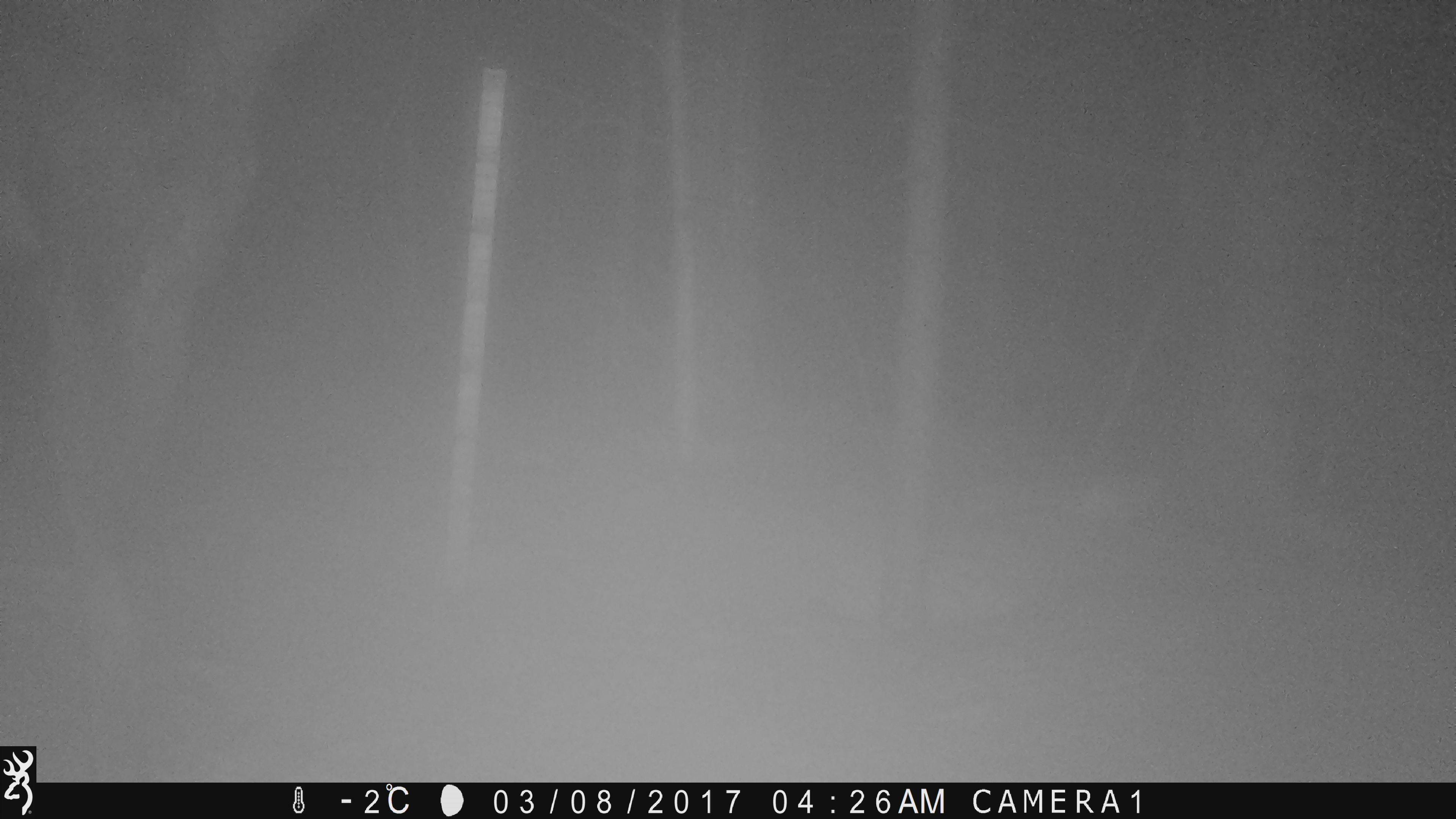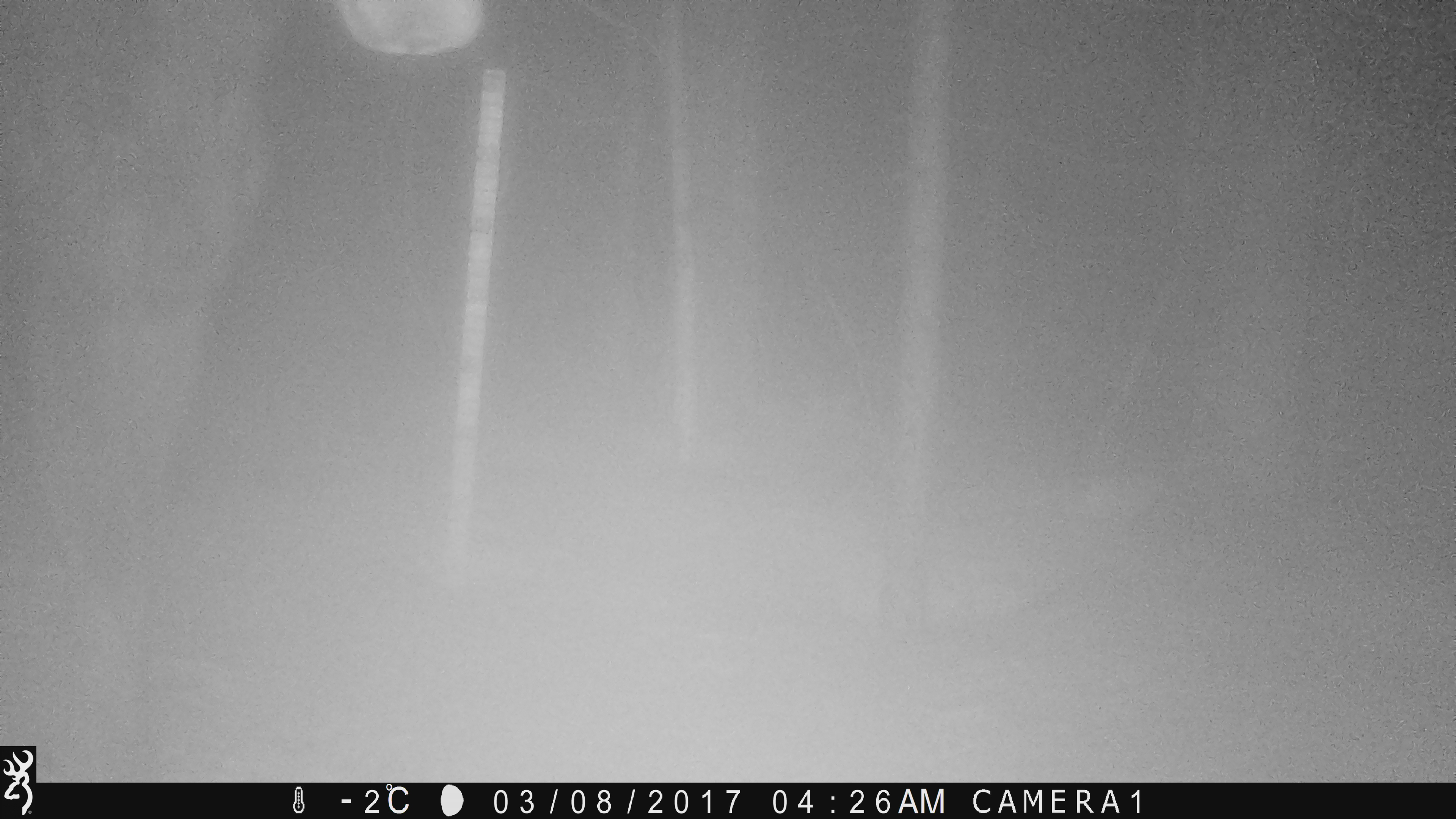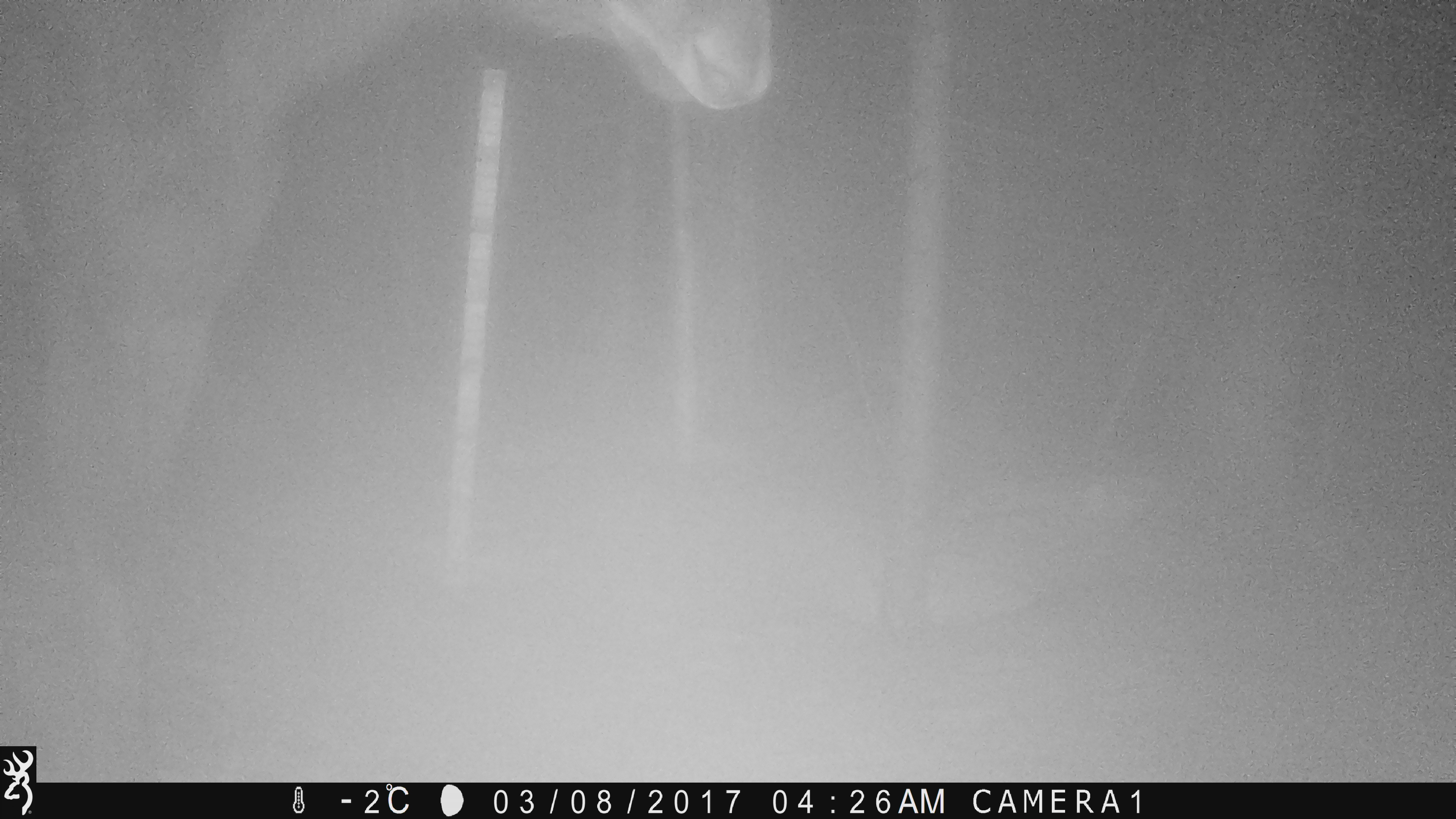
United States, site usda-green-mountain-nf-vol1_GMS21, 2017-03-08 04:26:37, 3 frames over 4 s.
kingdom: Animalia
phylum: Chordata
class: Mammalia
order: Artiodactyla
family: Cervidae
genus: Alces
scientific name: Alces alces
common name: moose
Moose (Alces alces).